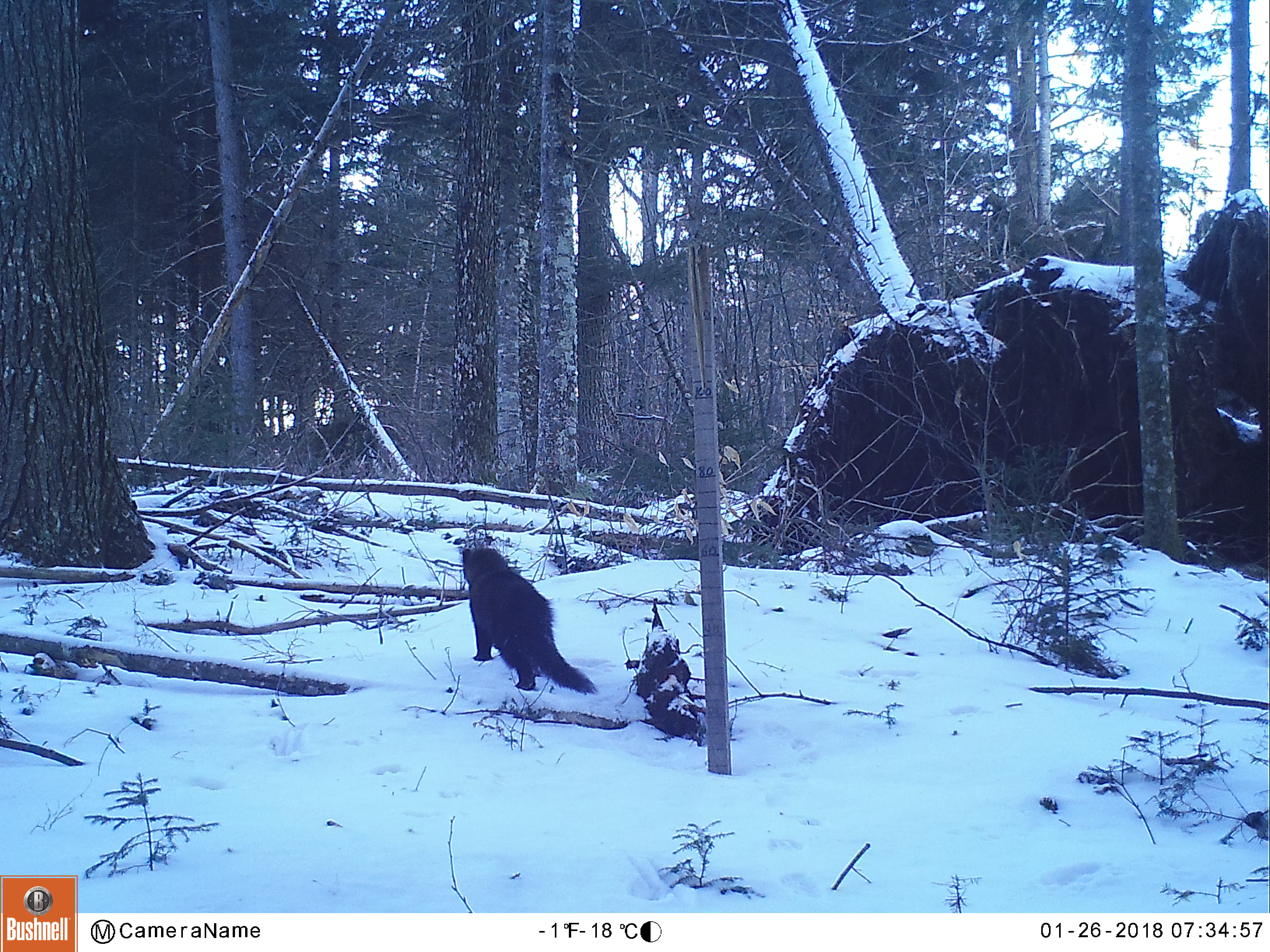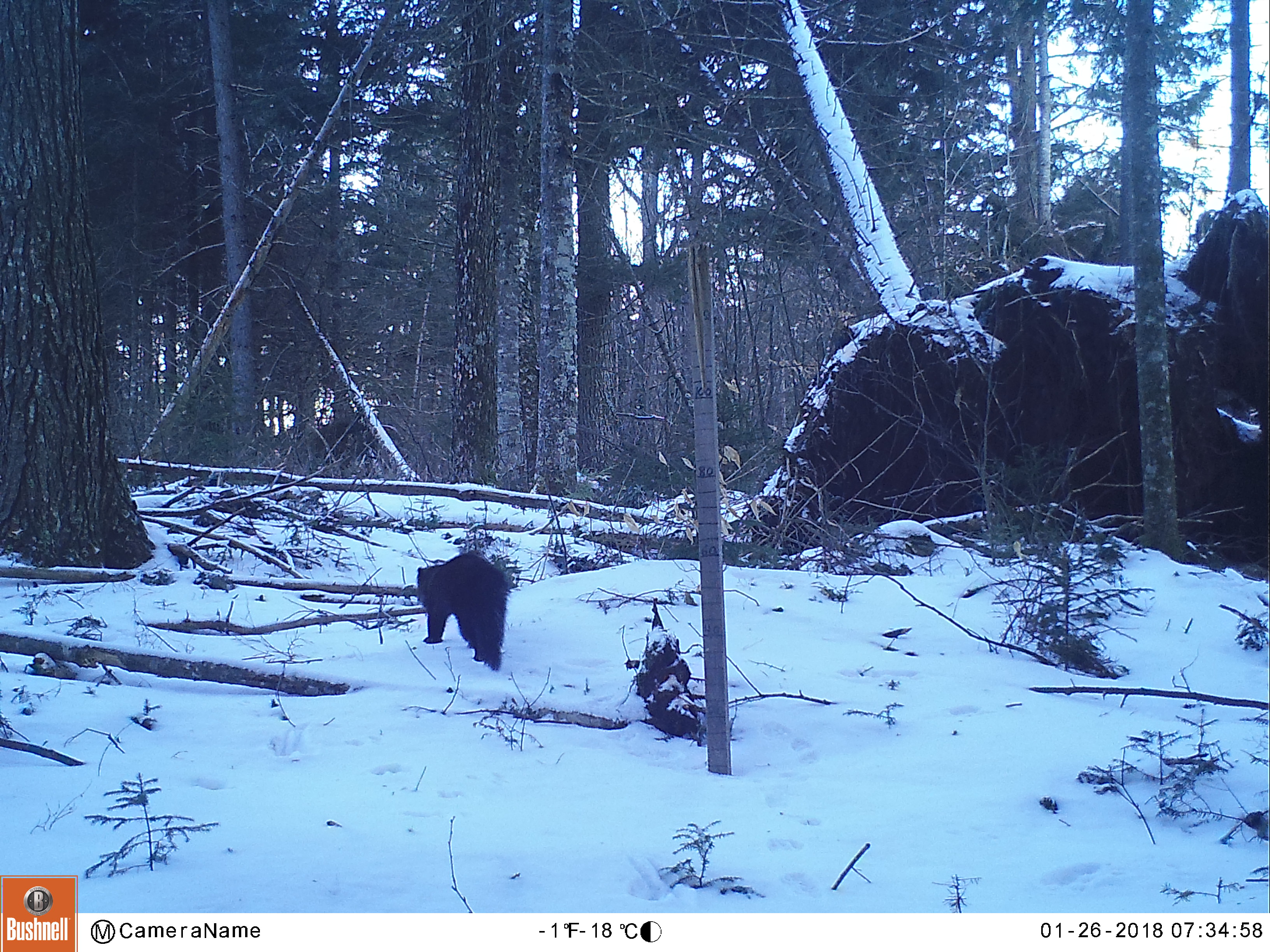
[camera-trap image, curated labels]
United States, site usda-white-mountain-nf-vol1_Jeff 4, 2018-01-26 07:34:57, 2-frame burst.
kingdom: Animalia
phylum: Chordata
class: Mammalia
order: Carnivora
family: Mustelidae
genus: Pekania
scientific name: Pekania pennanti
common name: fisher